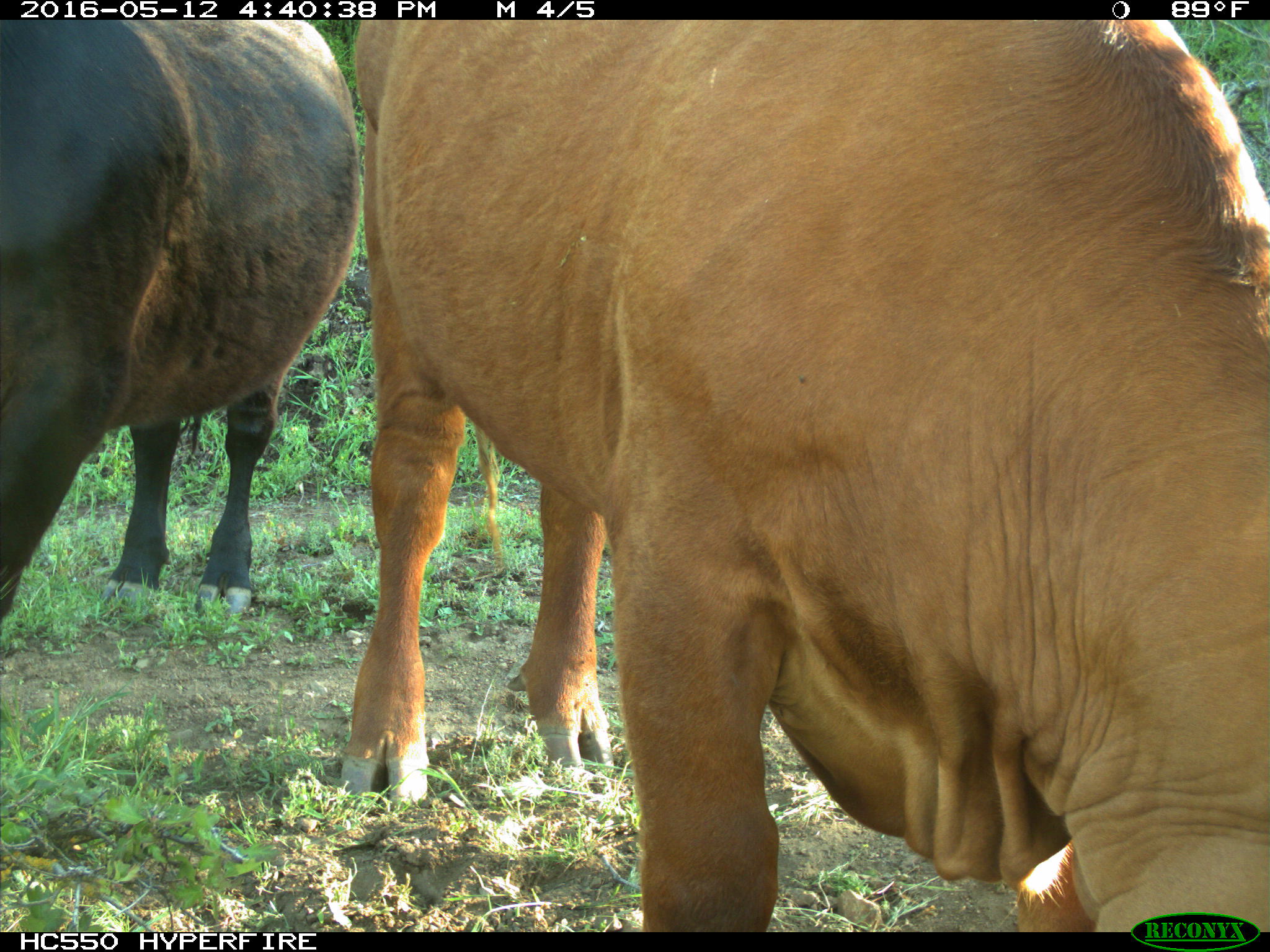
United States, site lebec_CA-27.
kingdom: Animalia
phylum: Chordata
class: Mammalia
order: Artiodactyla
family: Bovidae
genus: Bos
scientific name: Bos taurus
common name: domestic cow